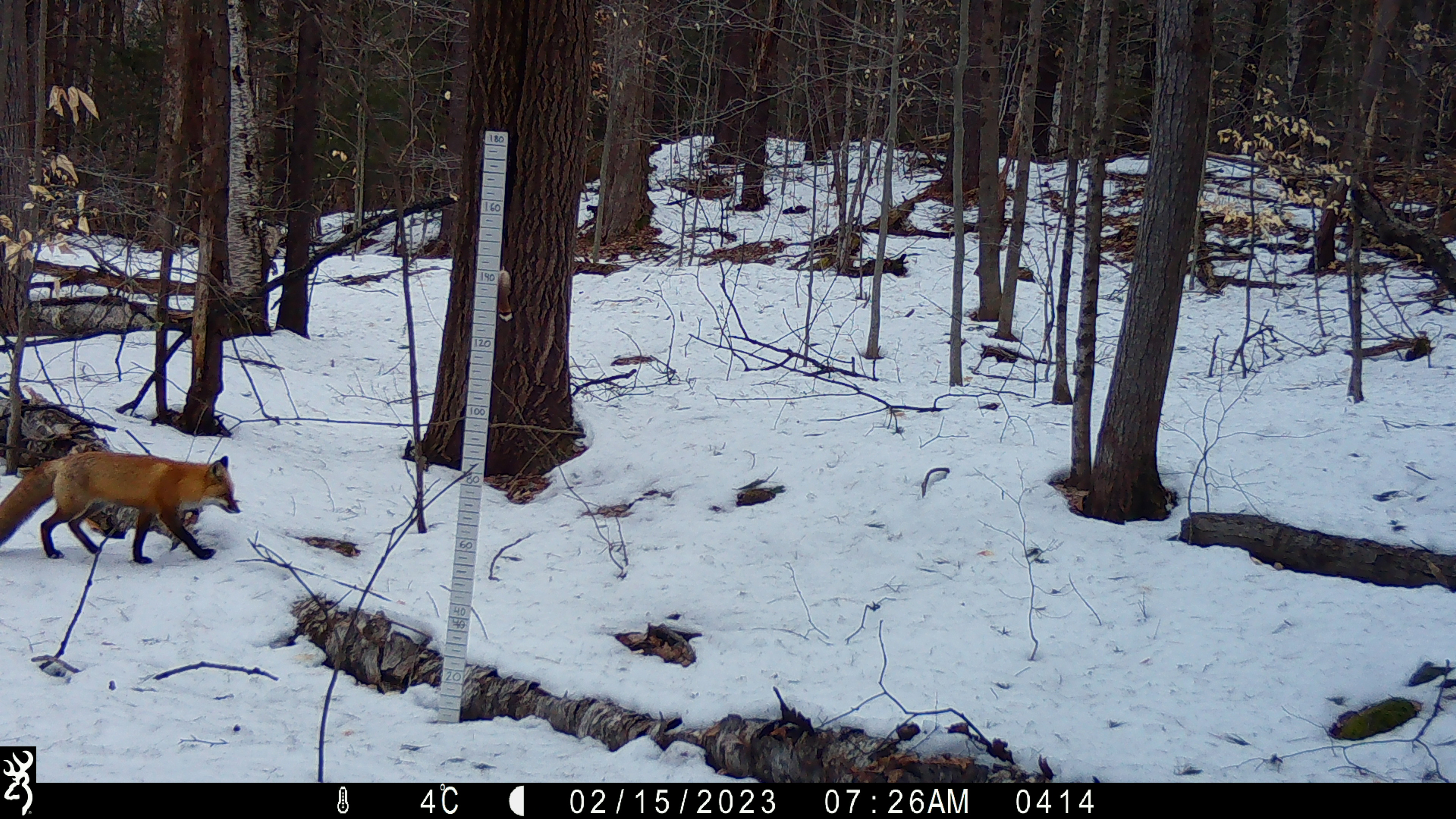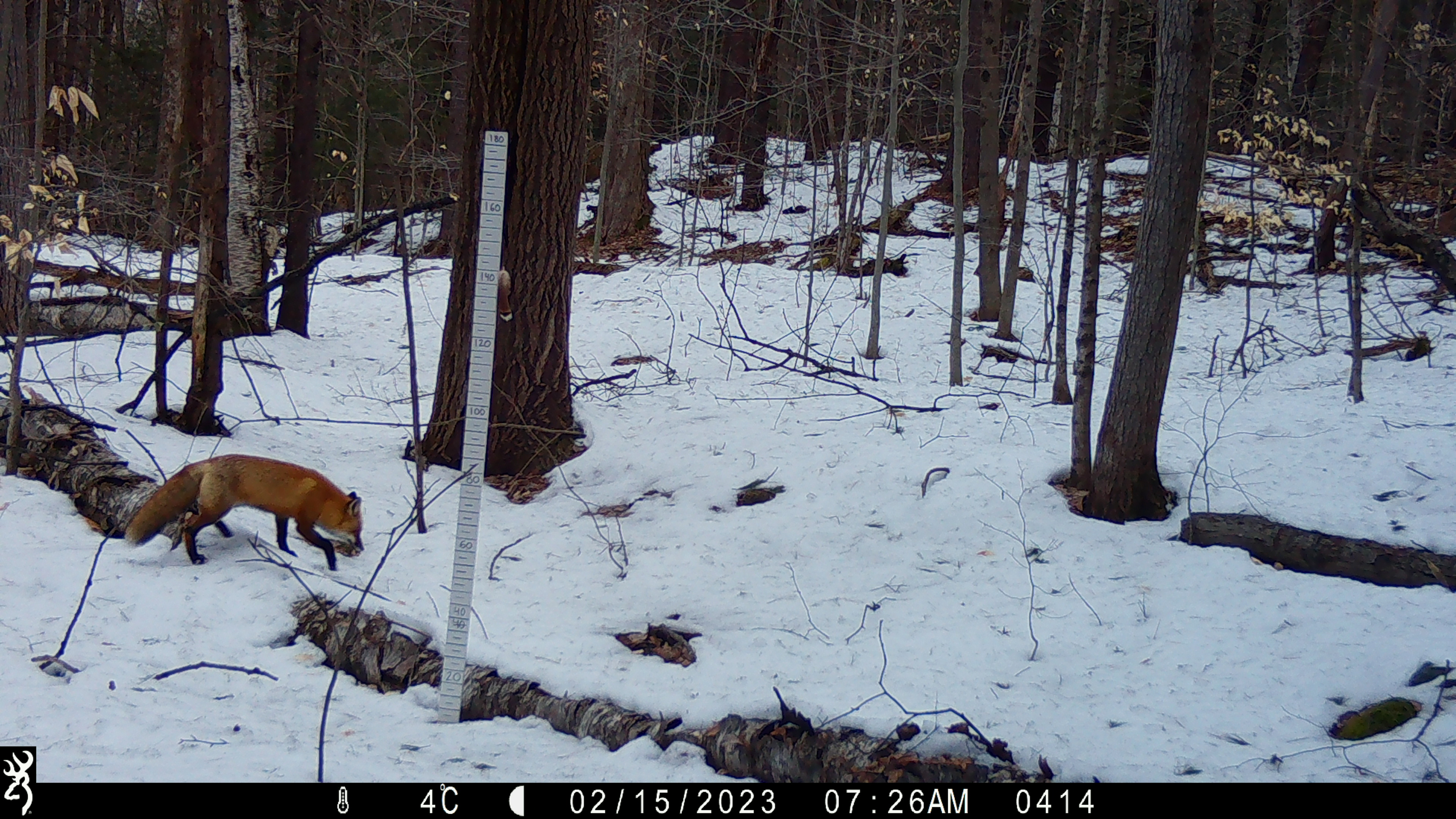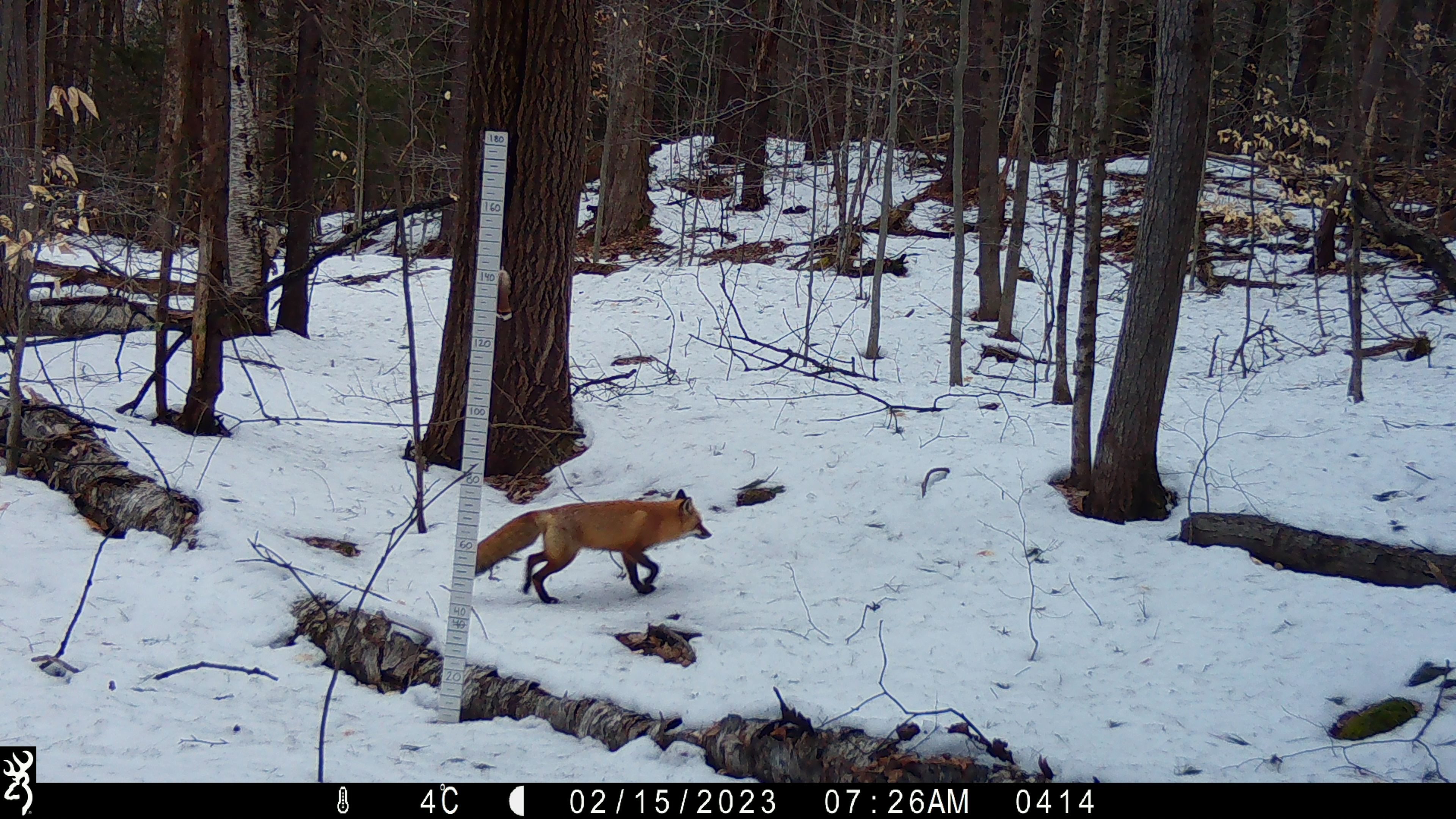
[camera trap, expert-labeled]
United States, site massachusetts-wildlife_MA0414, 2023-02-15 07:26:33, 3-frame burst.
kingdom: Animalia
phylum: Chordata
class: Mammalia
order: Carnivora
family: Canidae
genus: Vulpes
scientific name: Vulpes vulpes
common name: red fox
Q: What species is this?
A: Red fox (Vulpes vulpes).